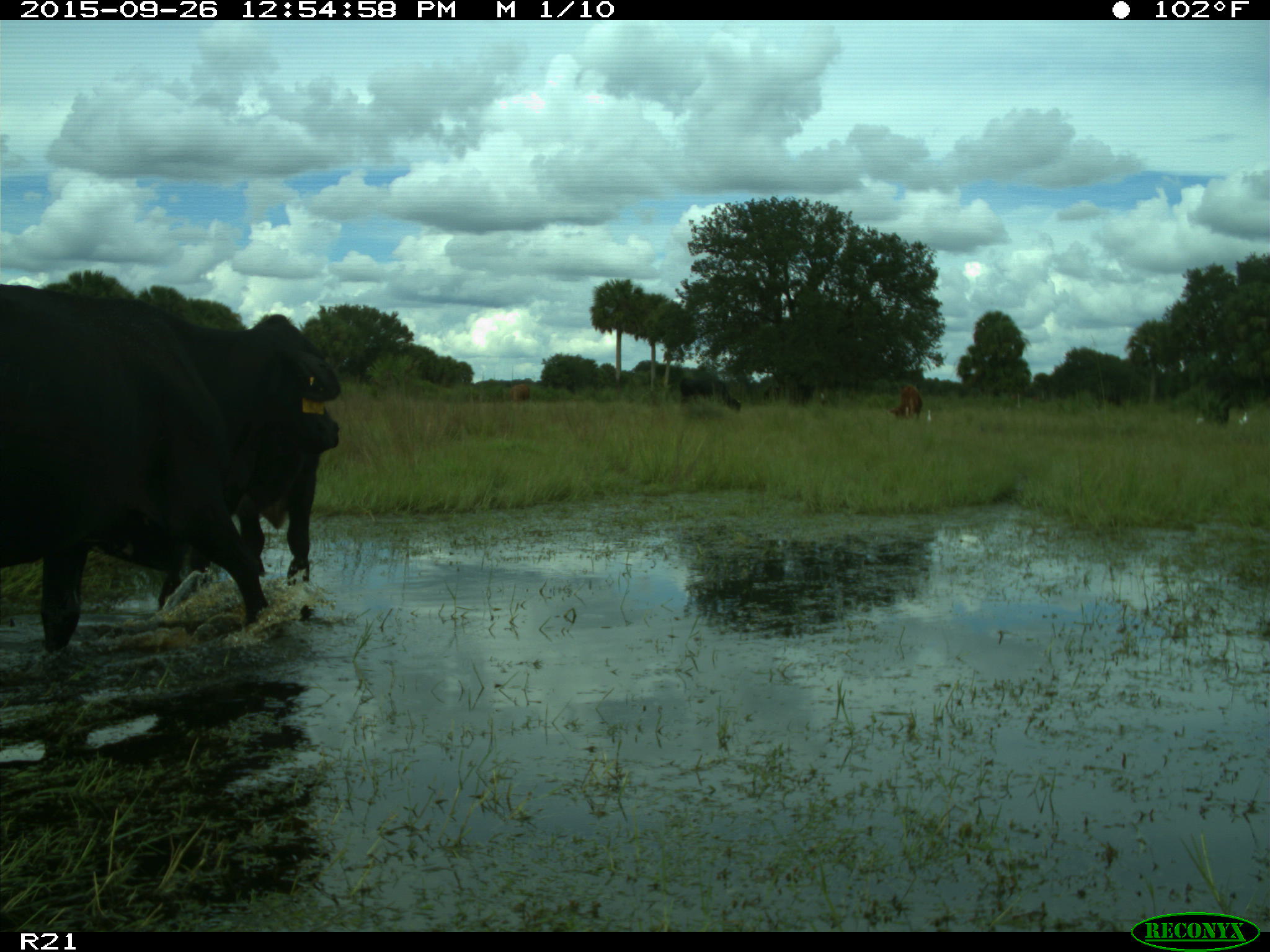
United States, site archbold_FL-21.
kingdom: Animalia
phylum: Chordata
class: Mammalia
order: Artiodactyla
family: Bovidae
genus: Bos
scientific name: Bos taurus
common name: domestic cow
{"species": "Bos taurus (domestic cow)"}